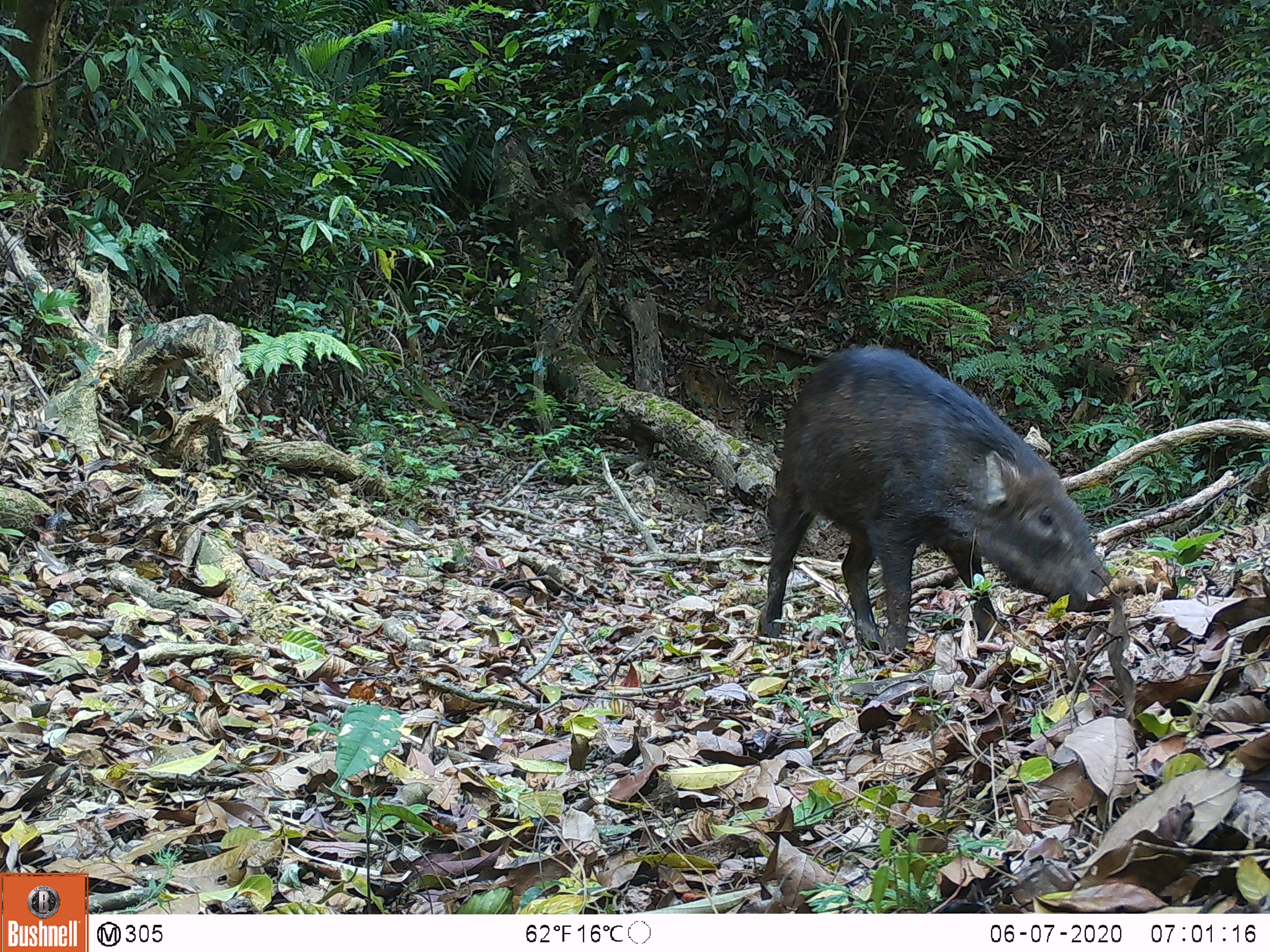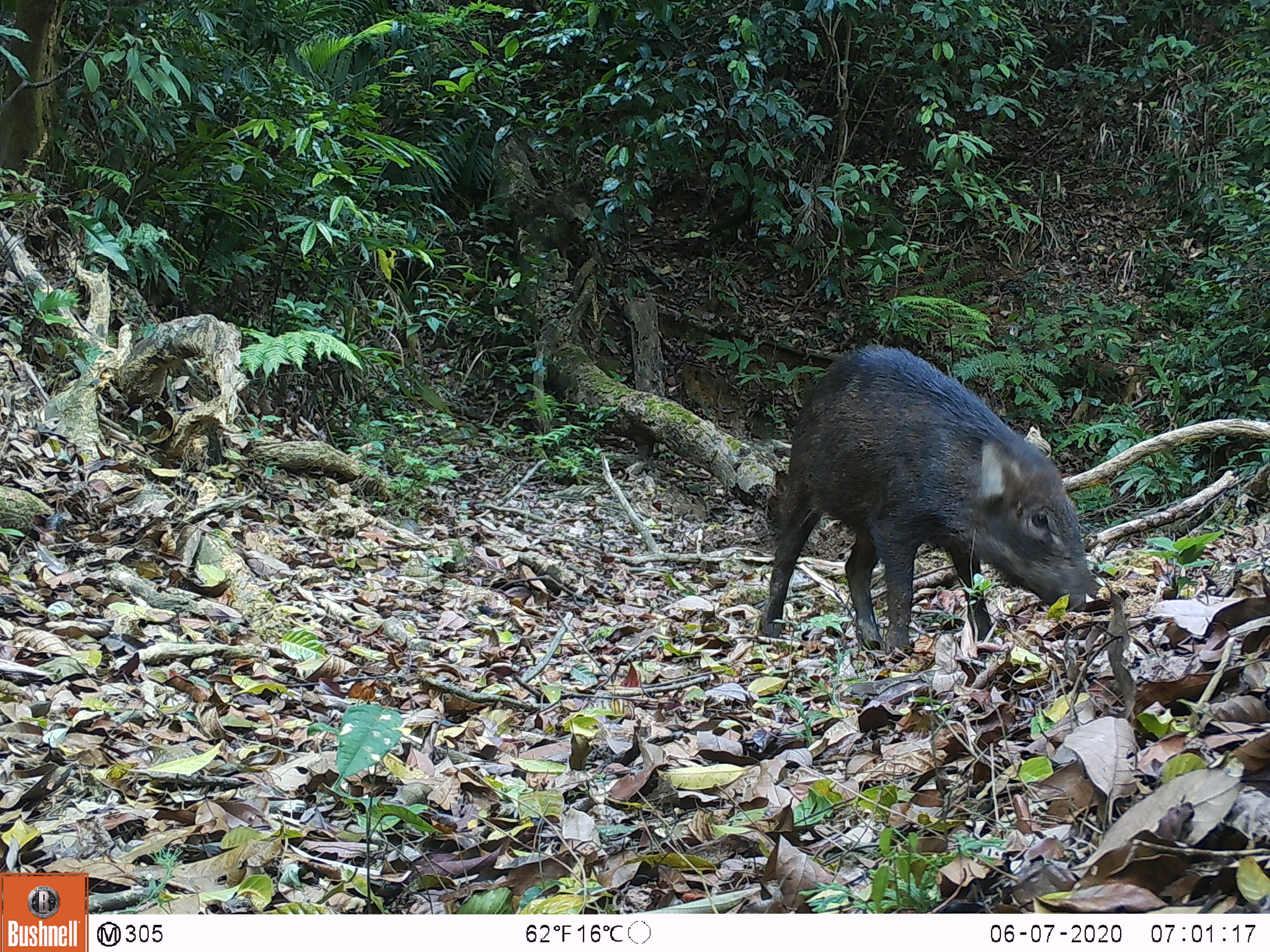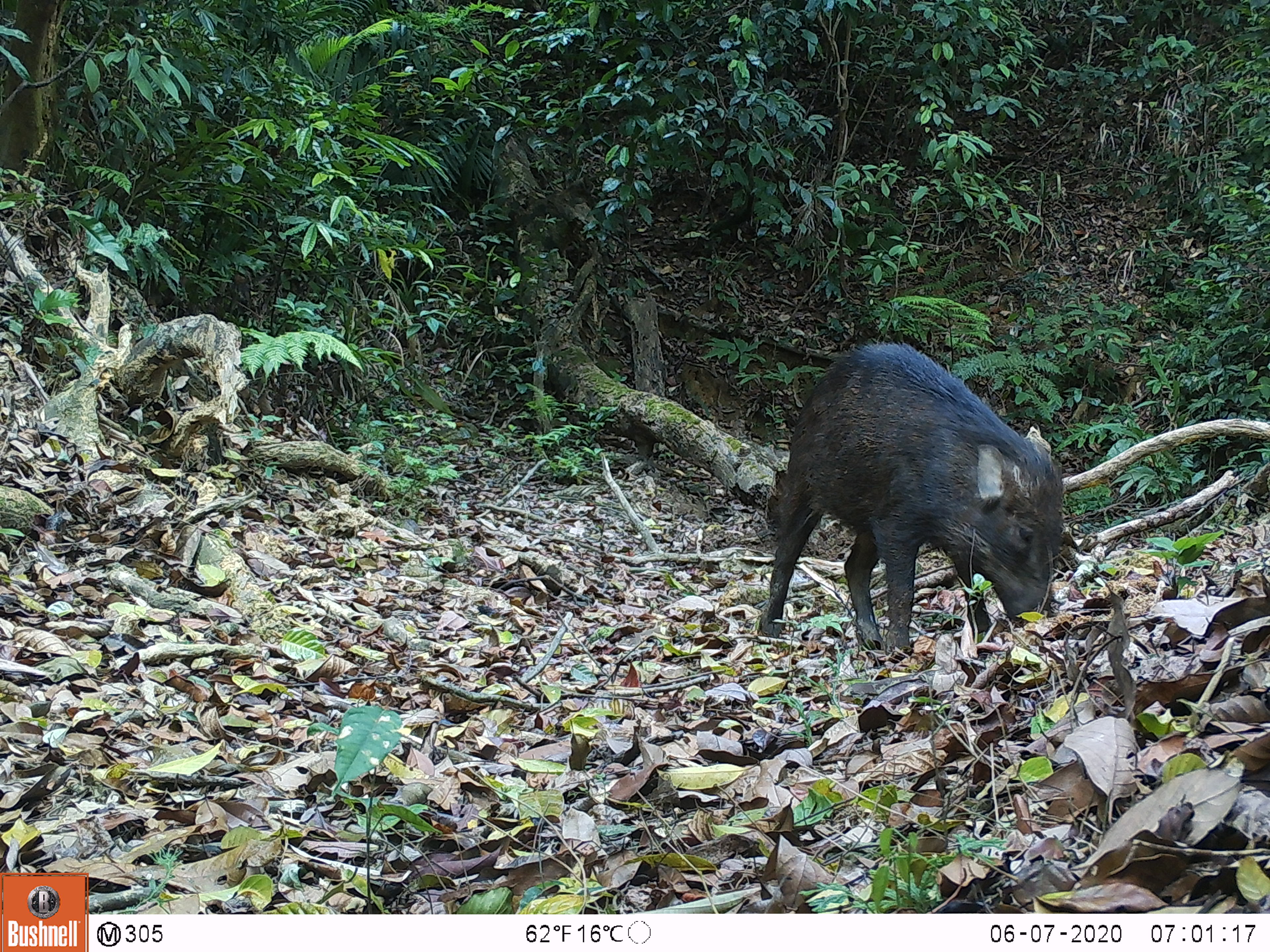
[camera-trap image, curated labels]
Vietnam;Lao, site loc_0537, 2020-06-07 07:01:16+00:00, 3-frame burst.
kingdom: Animalia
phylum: Chordata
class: Mammalia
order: Artiodactyla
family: Suidae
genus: Sus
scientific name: Sus scrofa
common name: eurasian wild pig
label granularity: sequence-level